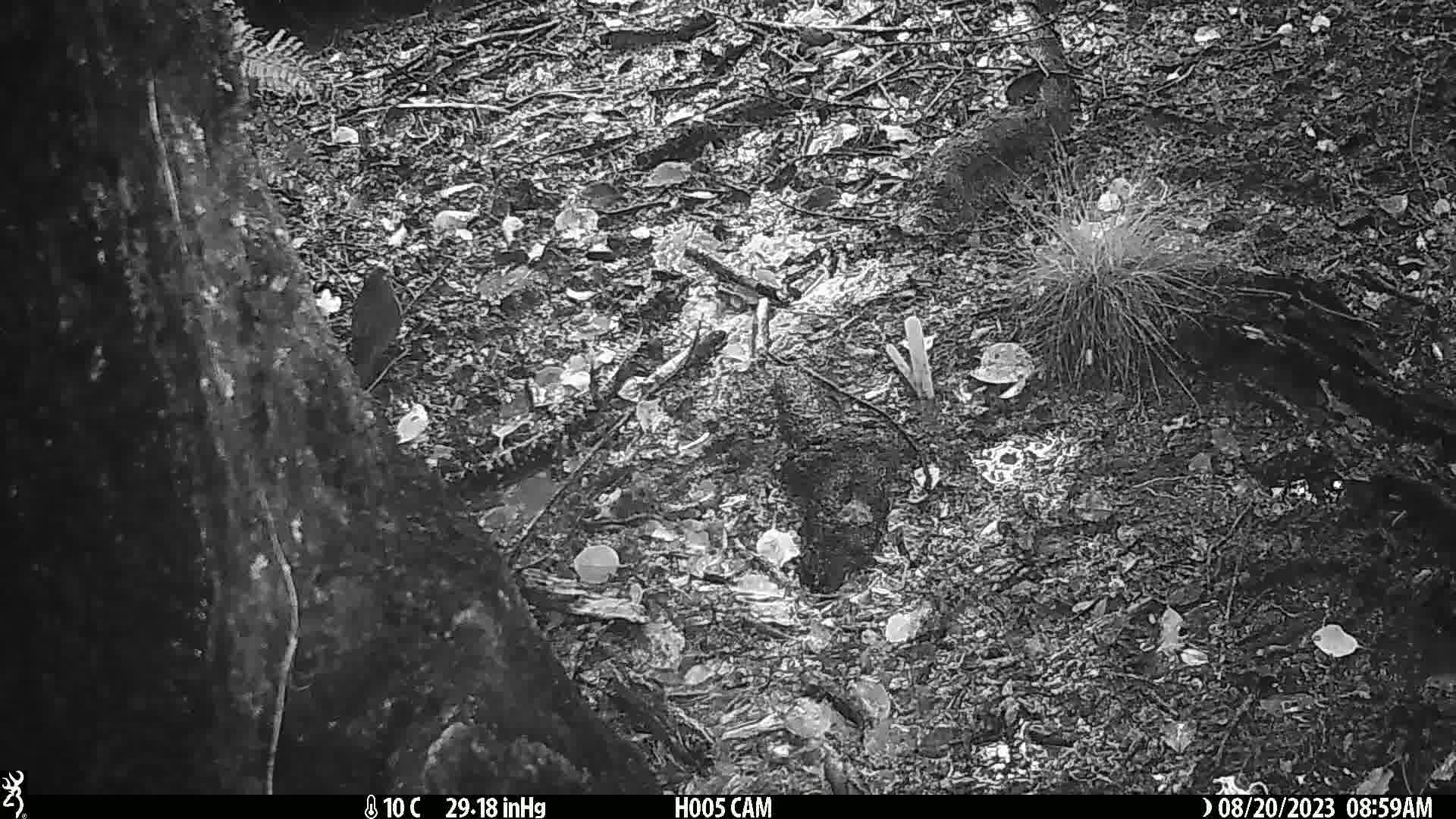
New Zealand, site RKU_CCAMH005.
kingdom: Animalia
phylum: Chordata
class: Aves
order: Psittaciformes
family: Psittaculidae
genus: Cyanoramphus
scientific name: Cyanoramphus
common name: parakeet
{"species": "parakeet (Cyanoramphus)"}